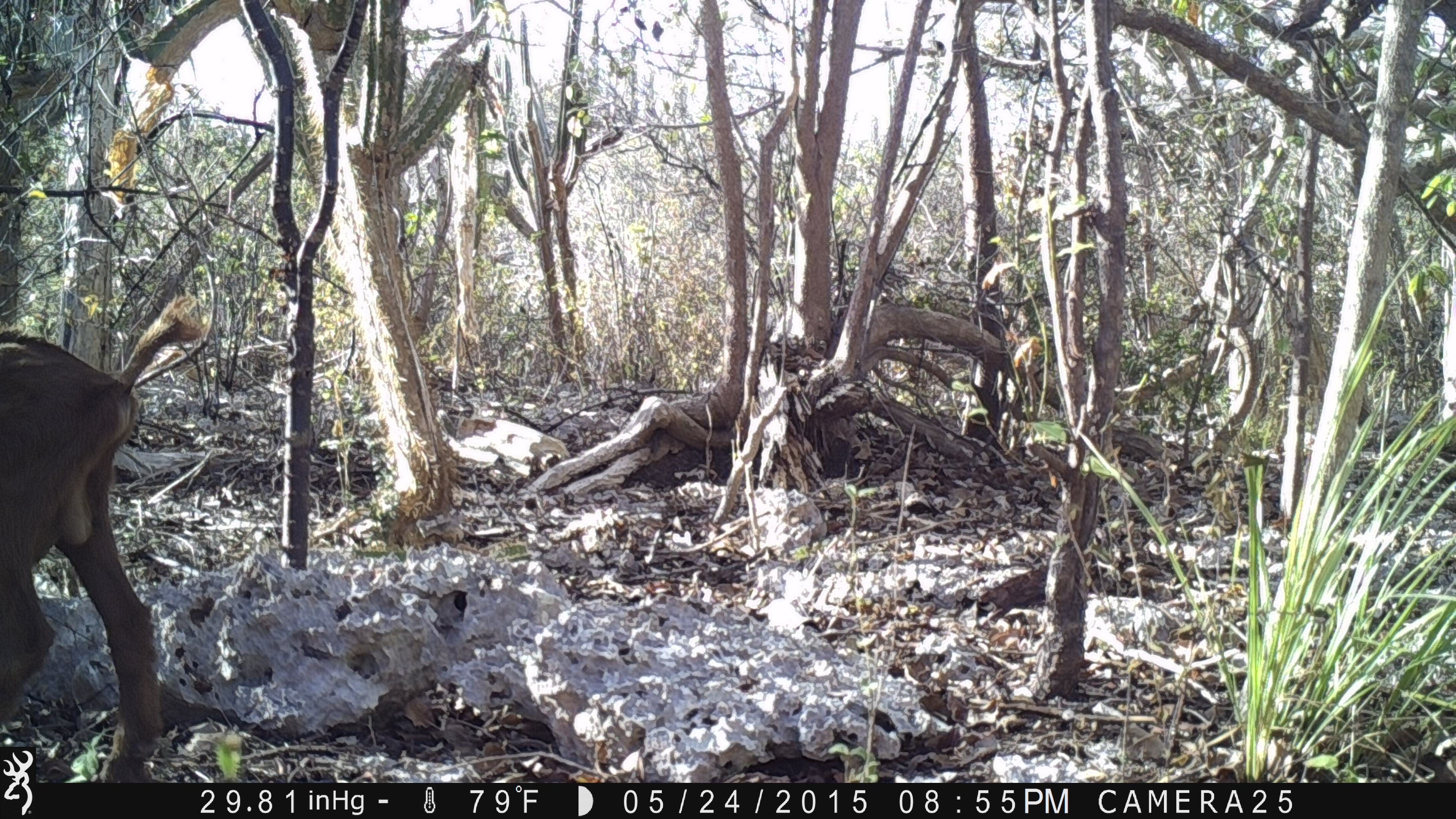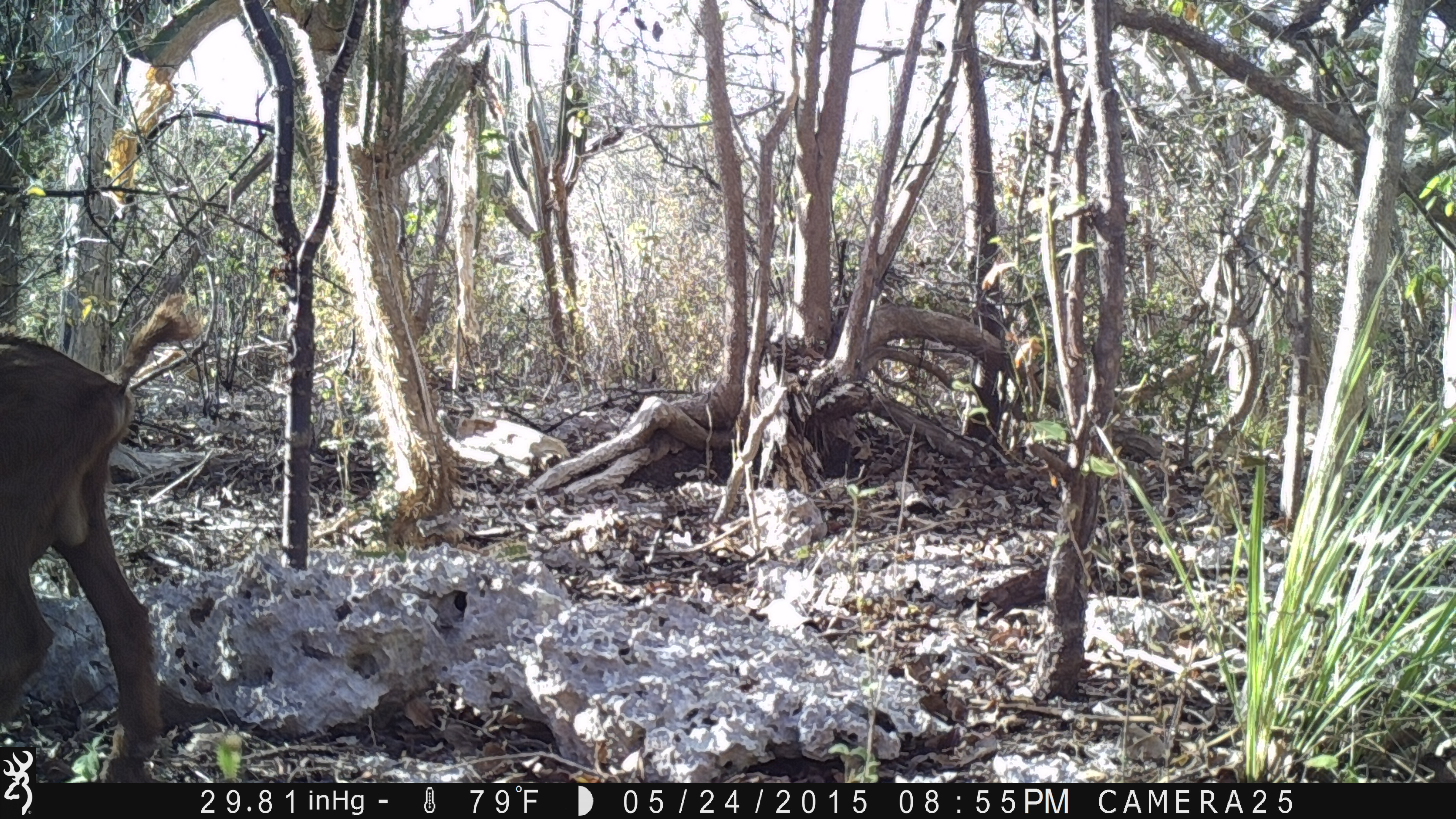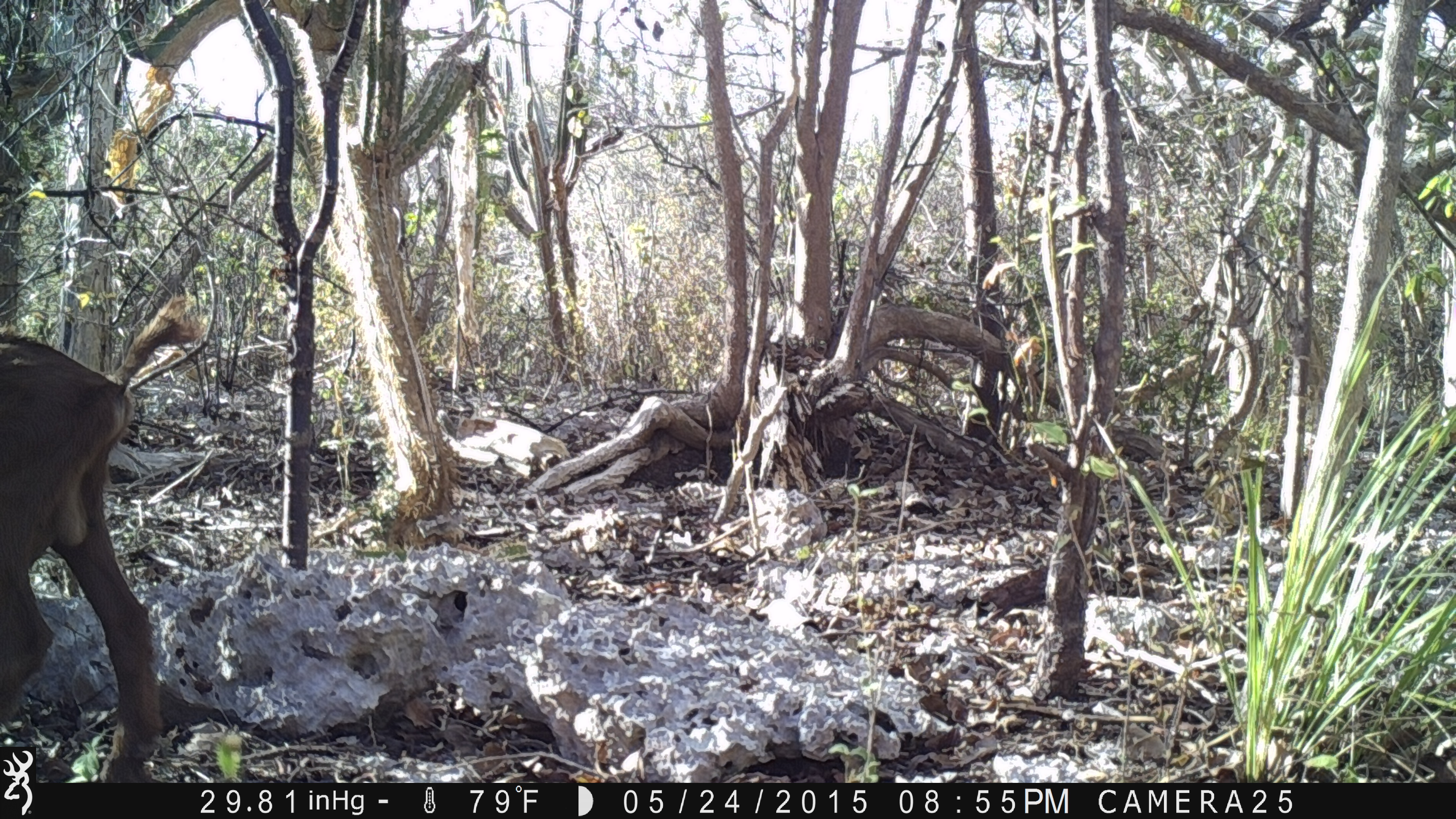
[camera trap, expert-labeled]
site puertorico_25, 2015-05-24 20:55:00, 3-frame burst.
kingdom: Animalia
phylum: Chordata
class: Mammalia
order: Artiodactyla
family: Bovidae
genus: Capra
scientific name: Capra hircus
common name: goat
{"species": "goat (Capra hircus)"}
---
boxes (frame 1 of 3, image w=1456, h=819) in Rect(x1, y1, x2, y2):
goat: Rect(0, 296, 214, 778)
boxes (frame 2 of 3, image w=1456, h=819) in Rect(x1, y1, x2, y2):
goat: Rect(0, 311, 207, 781)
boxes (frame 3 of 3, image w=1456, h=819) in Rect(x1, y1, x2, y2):
goat: Rect(0, 314, 210, 784)